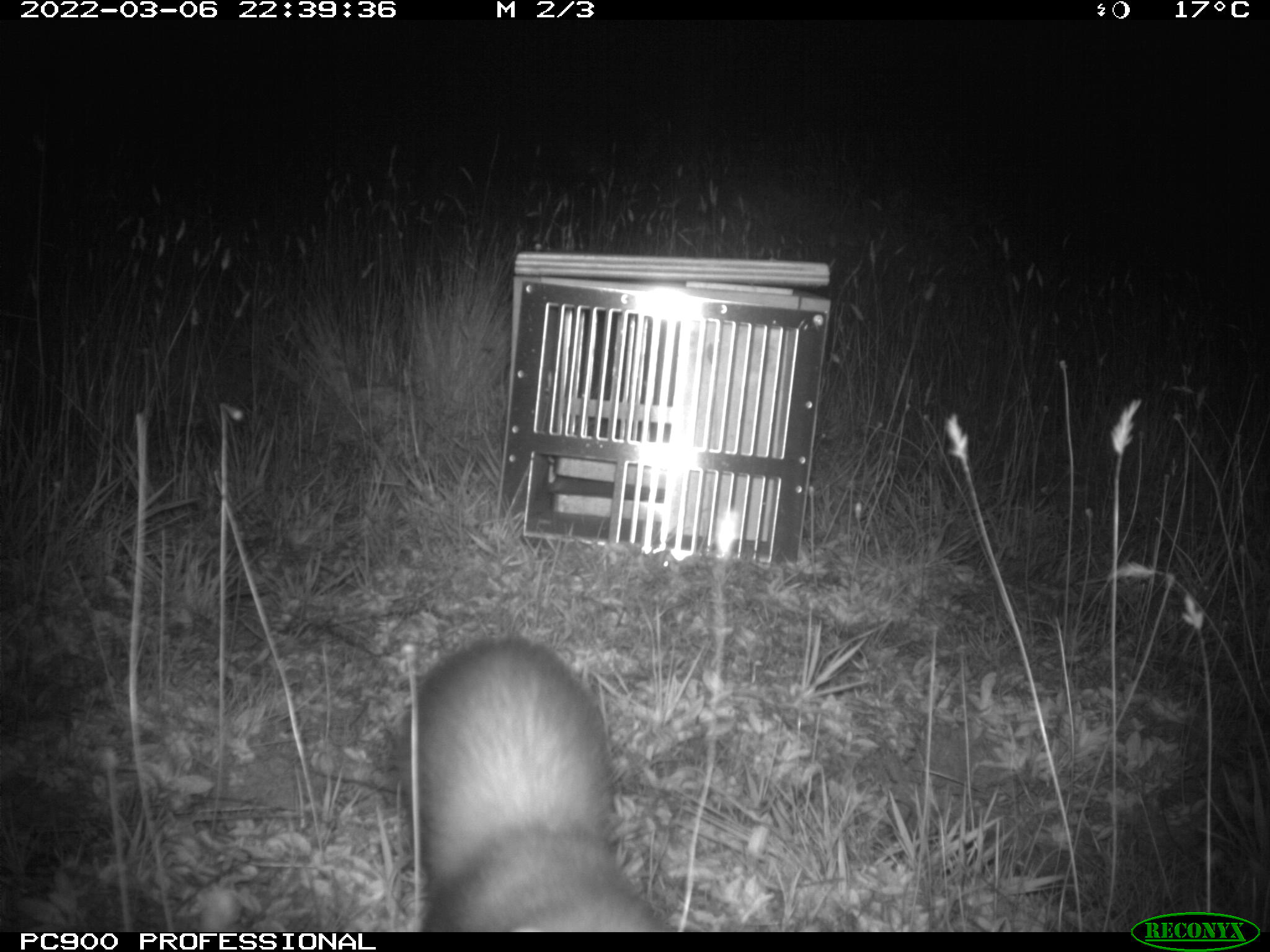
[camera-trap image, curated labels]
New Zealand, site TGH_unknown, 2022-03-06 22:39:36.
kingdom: Animalia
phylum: Chordata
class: Mammalia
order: Carnivora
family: Mustelidae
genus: Mustela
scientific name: Mustela furo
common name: ferret